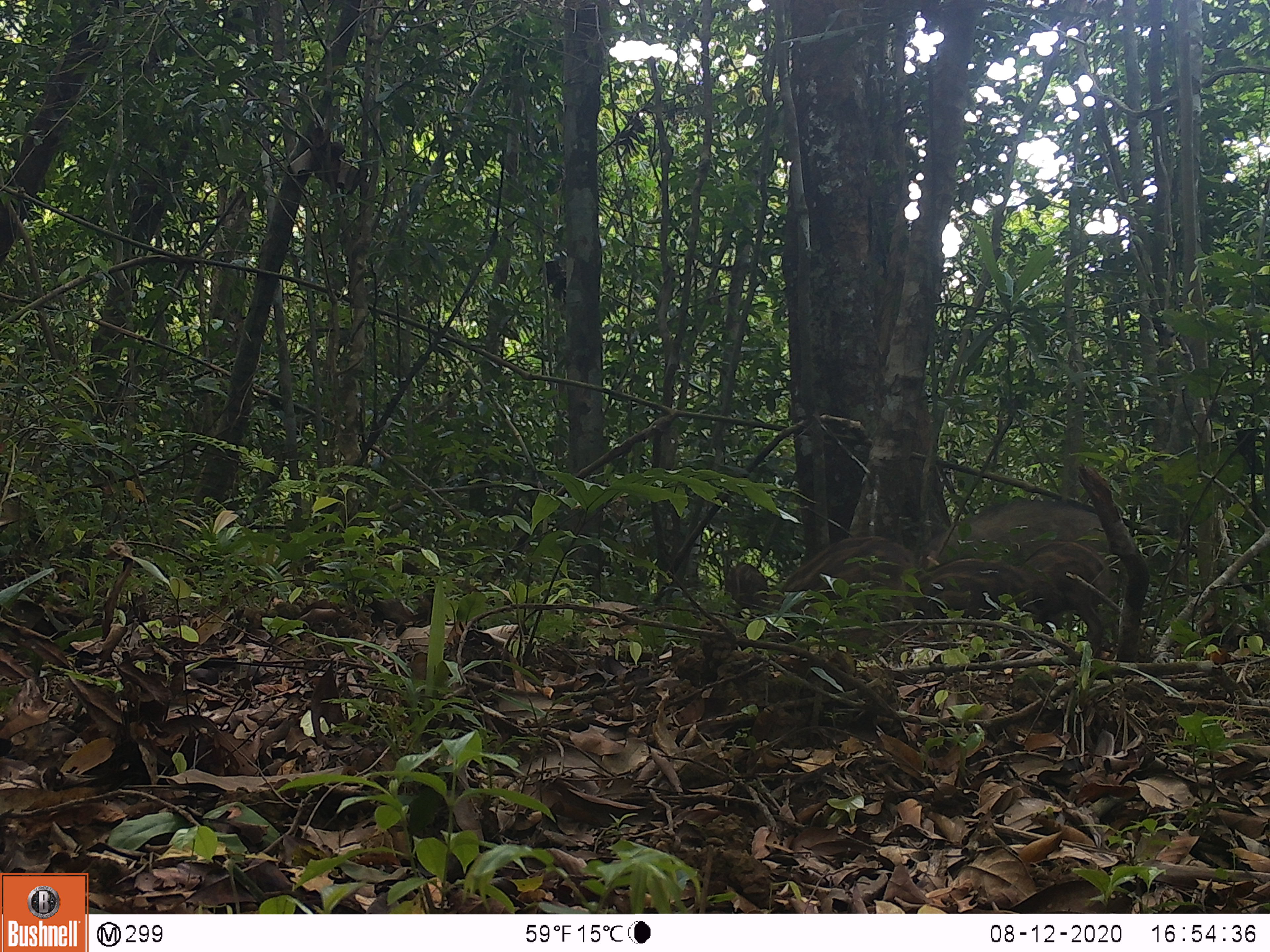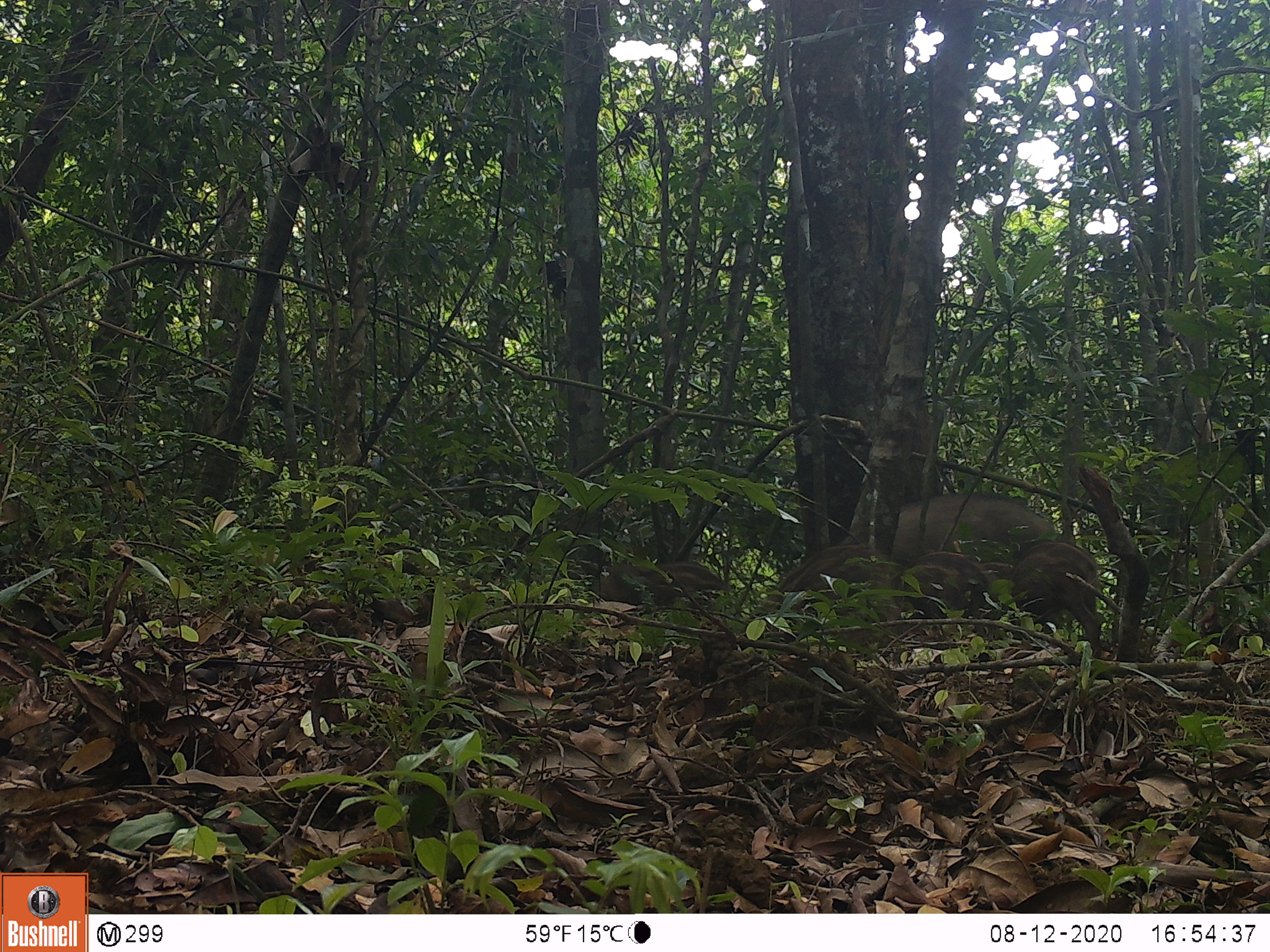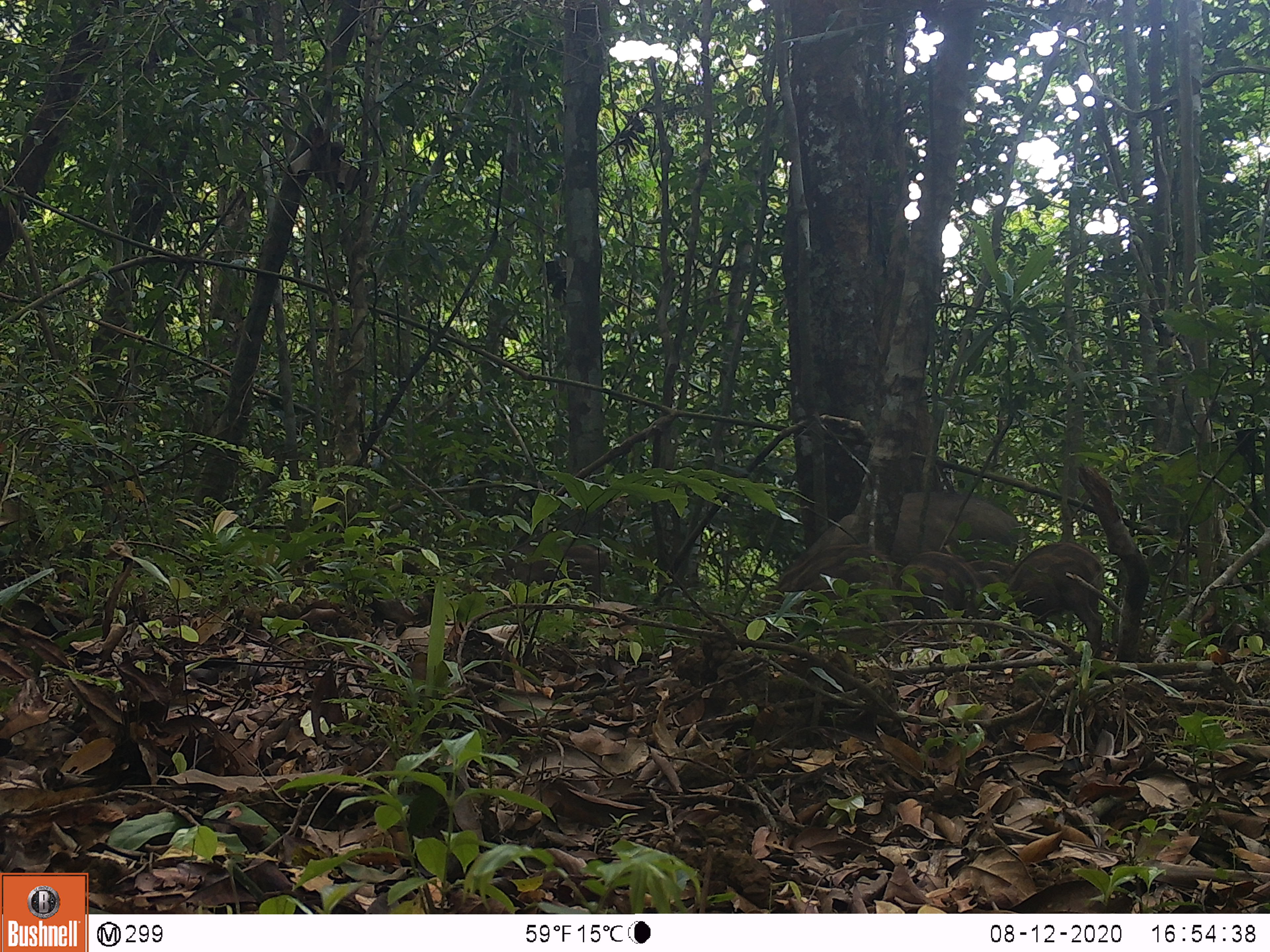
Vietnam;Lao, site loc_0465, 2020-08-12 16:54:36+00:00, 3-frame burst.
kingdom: Animalia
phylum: Chordata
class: Mammalia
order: Artiodactyla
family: Suidae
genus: Sus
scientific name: Sus scrofa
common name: eurasian wild pig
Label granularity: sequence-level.